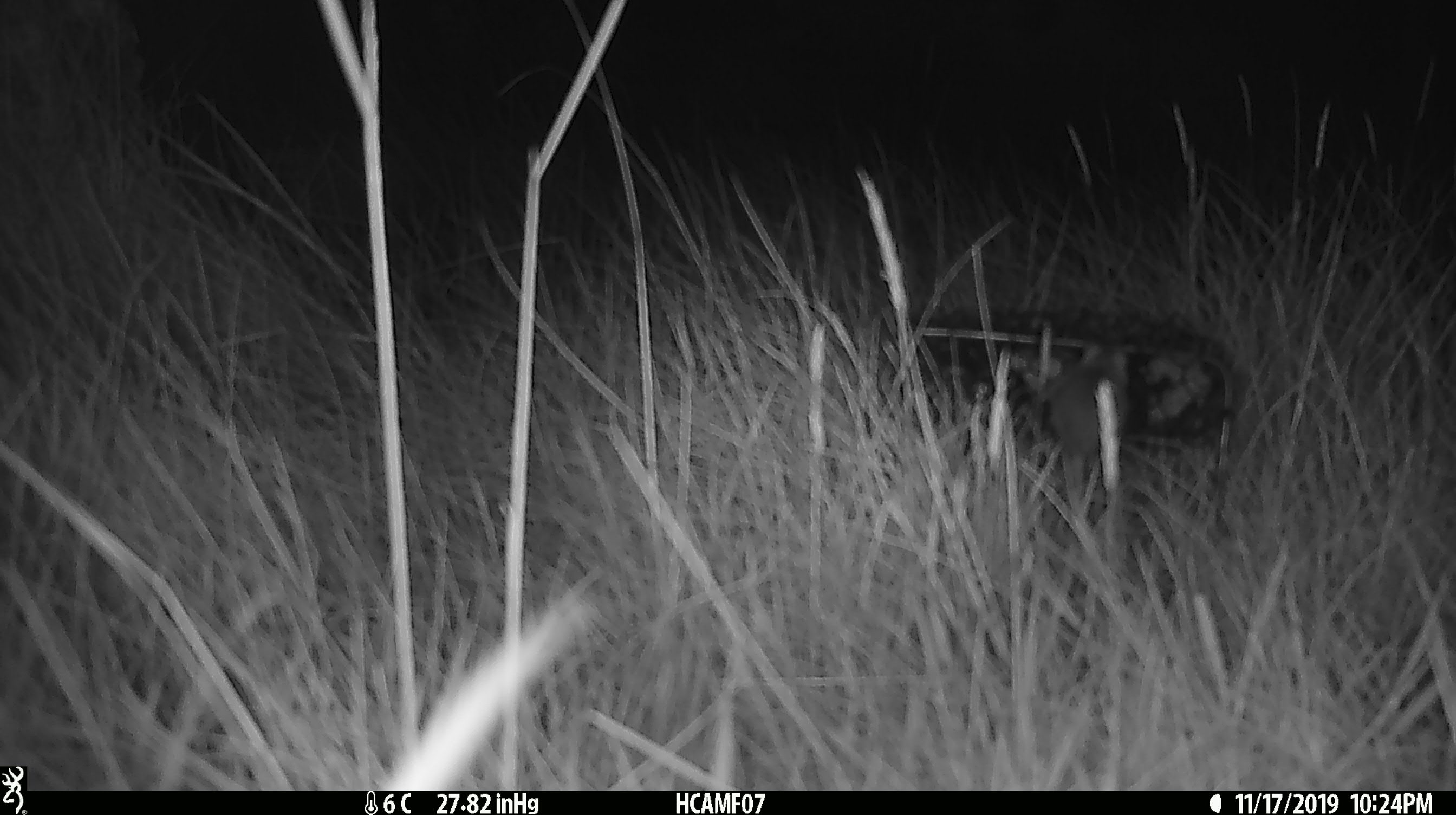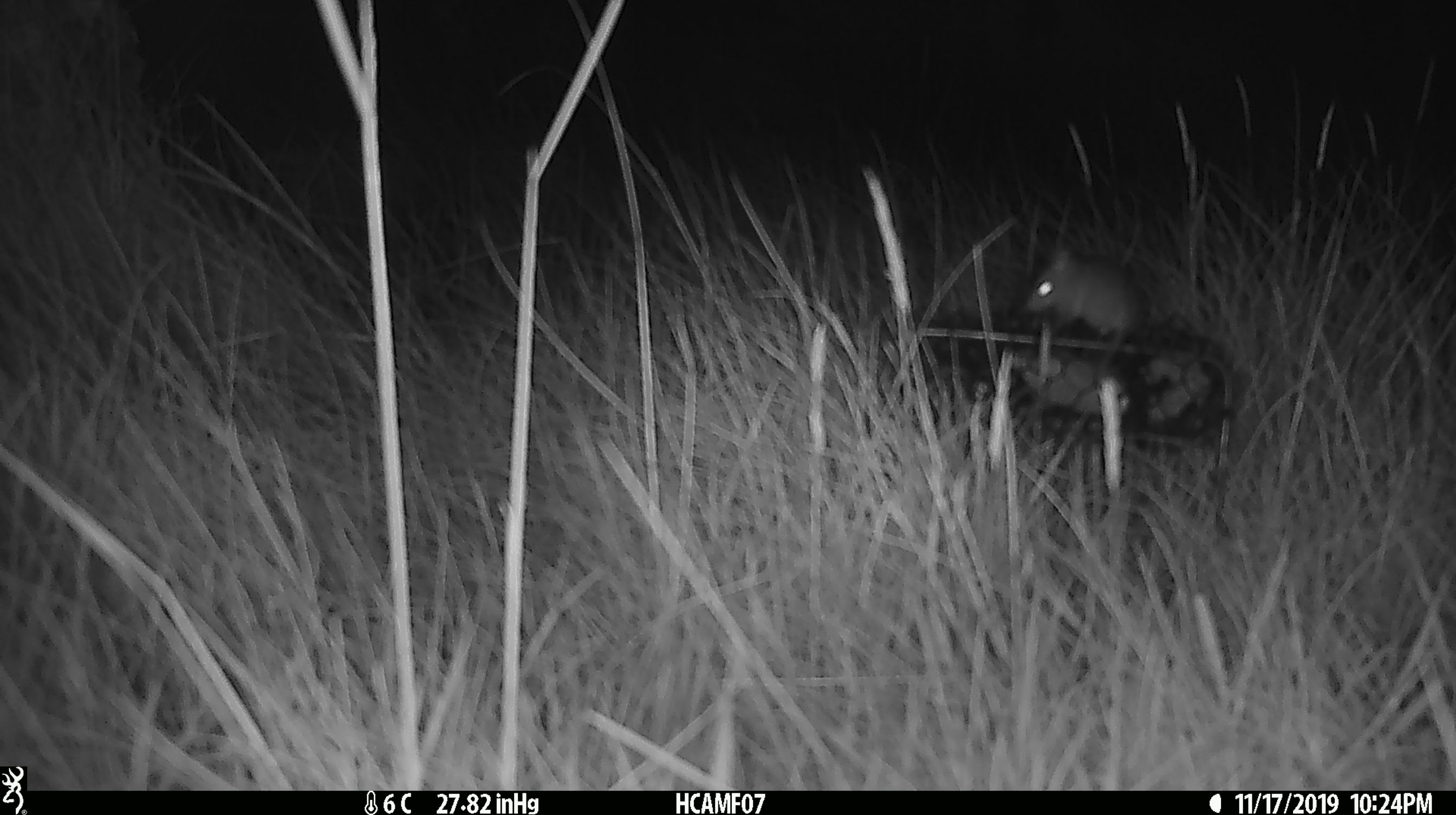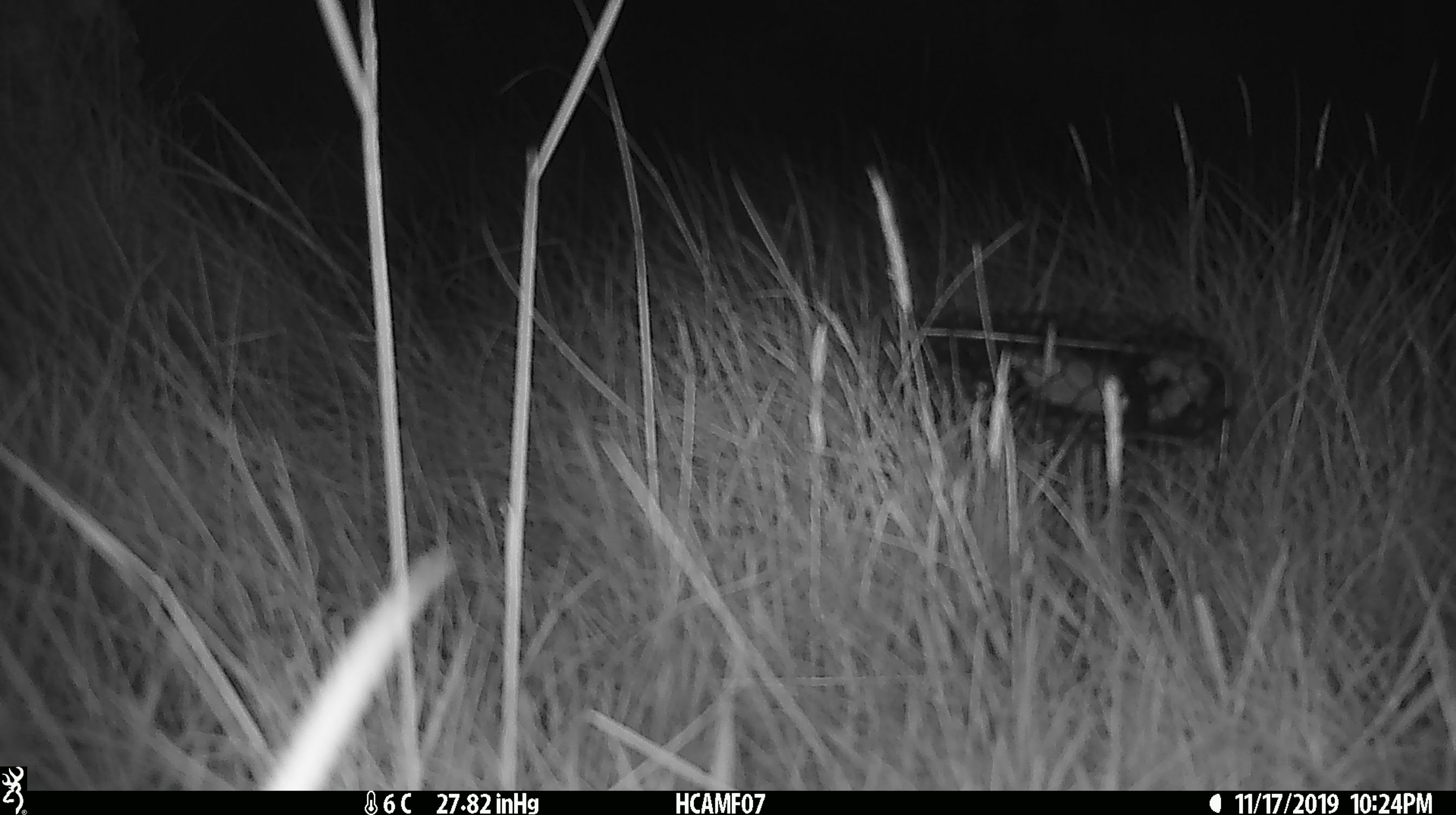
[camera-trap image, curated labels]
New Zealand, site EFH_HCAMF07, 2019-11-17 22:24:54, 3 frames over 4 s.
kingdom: Animalia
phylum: Chordata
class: Mammalia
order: Rodentia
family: Muridae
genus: Mus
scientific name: Mus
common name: mouse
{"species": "mouse (Mus)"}